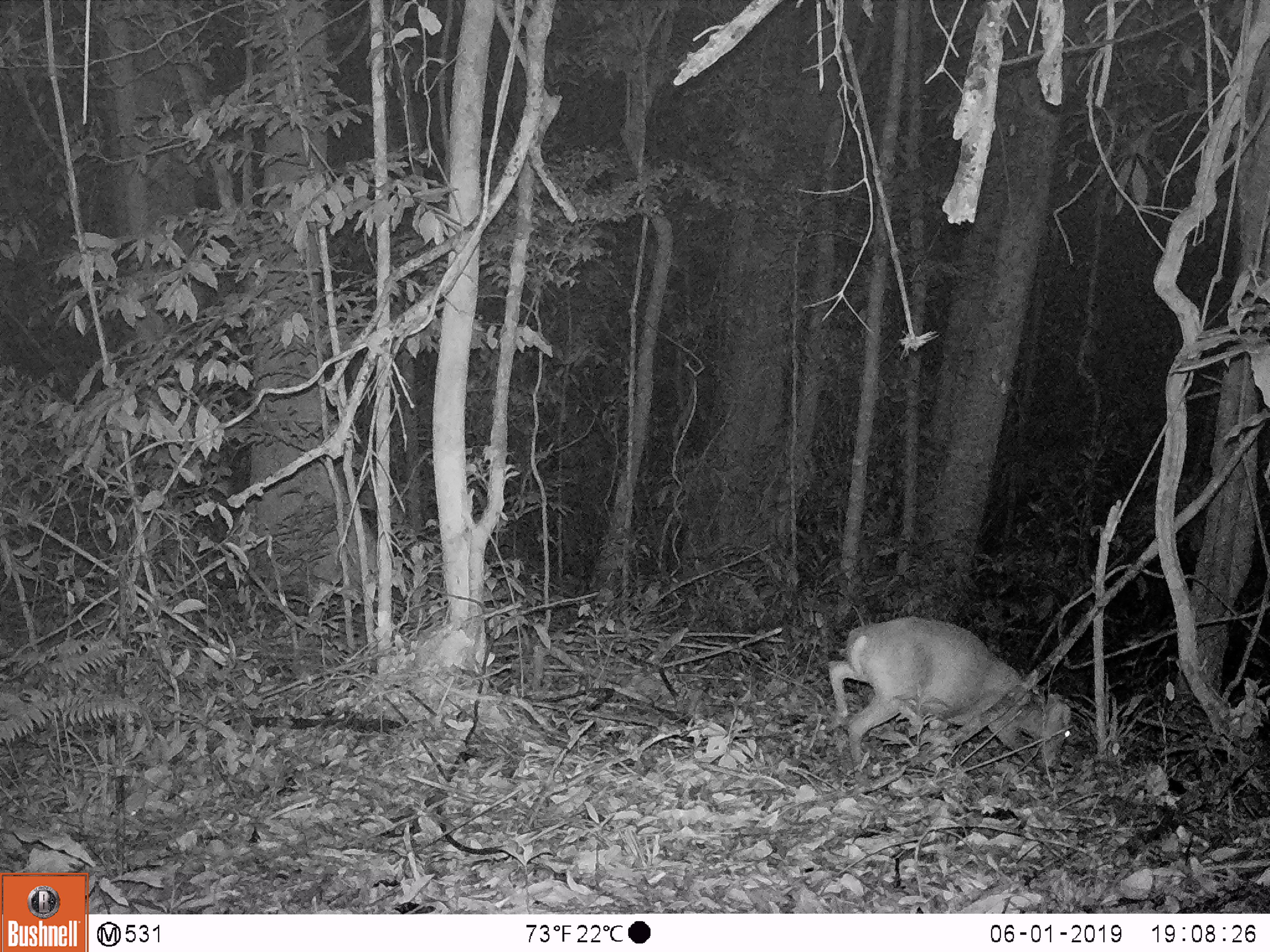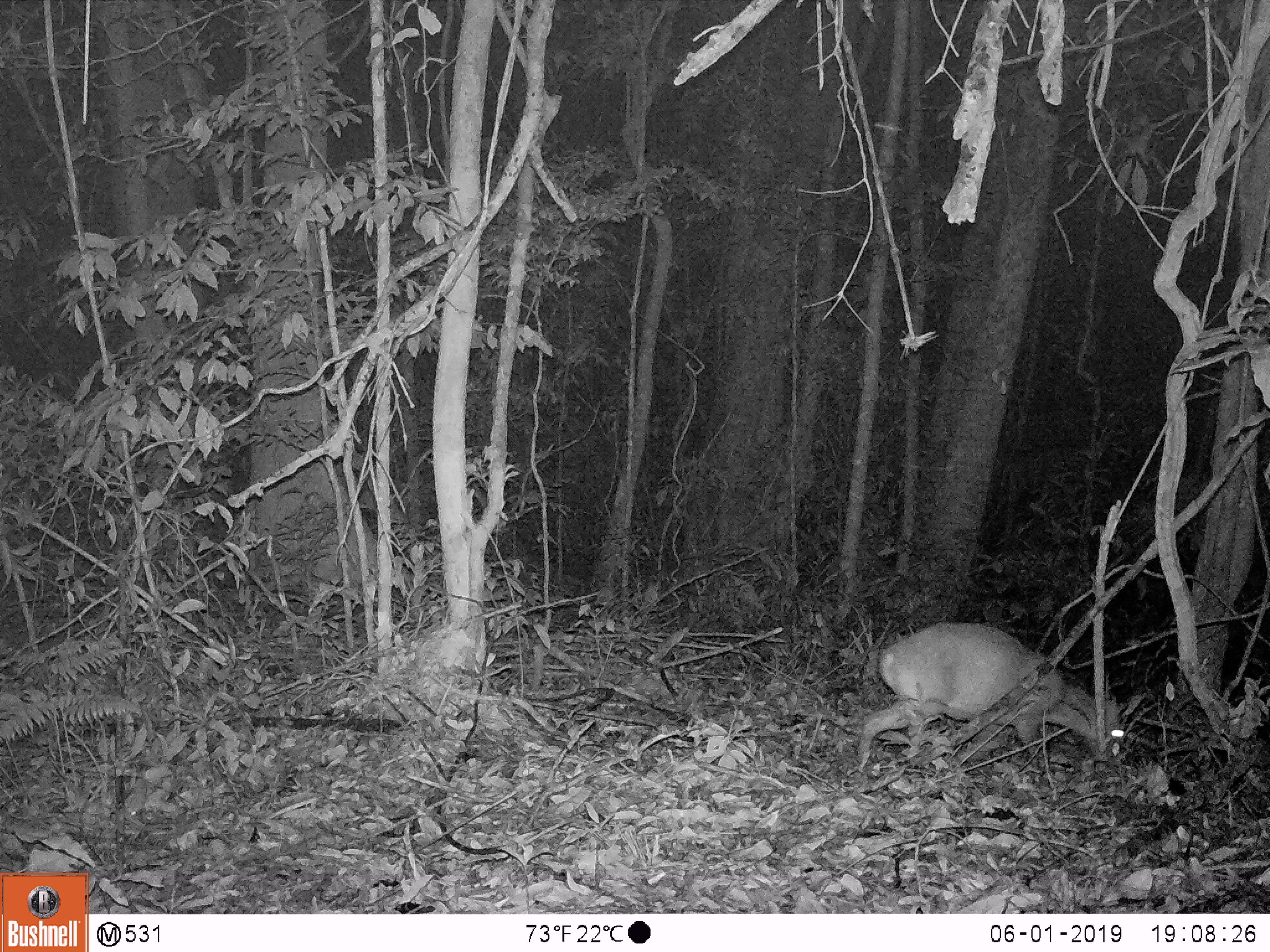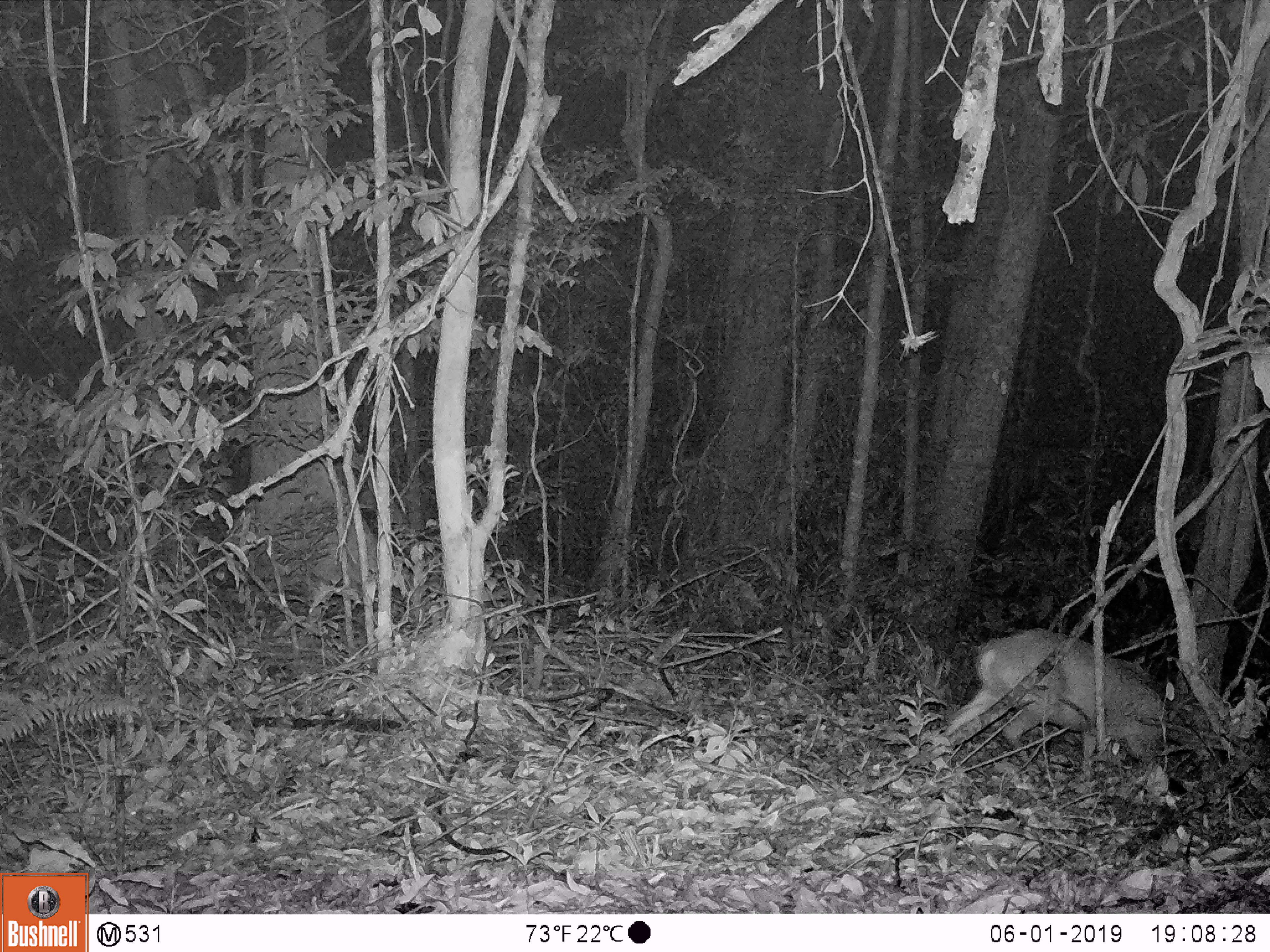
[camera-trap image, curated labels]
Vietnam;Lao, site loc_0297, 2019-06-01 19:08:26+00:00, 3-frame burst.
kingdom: Animalia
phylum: Chordata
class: Mammalia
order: Artiodactyla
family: Cervidae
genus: Muntiacus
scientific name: Muntiacus rooseveltorum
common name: roosevelt's muntjac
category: roosevelts muntjac group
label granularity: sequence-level